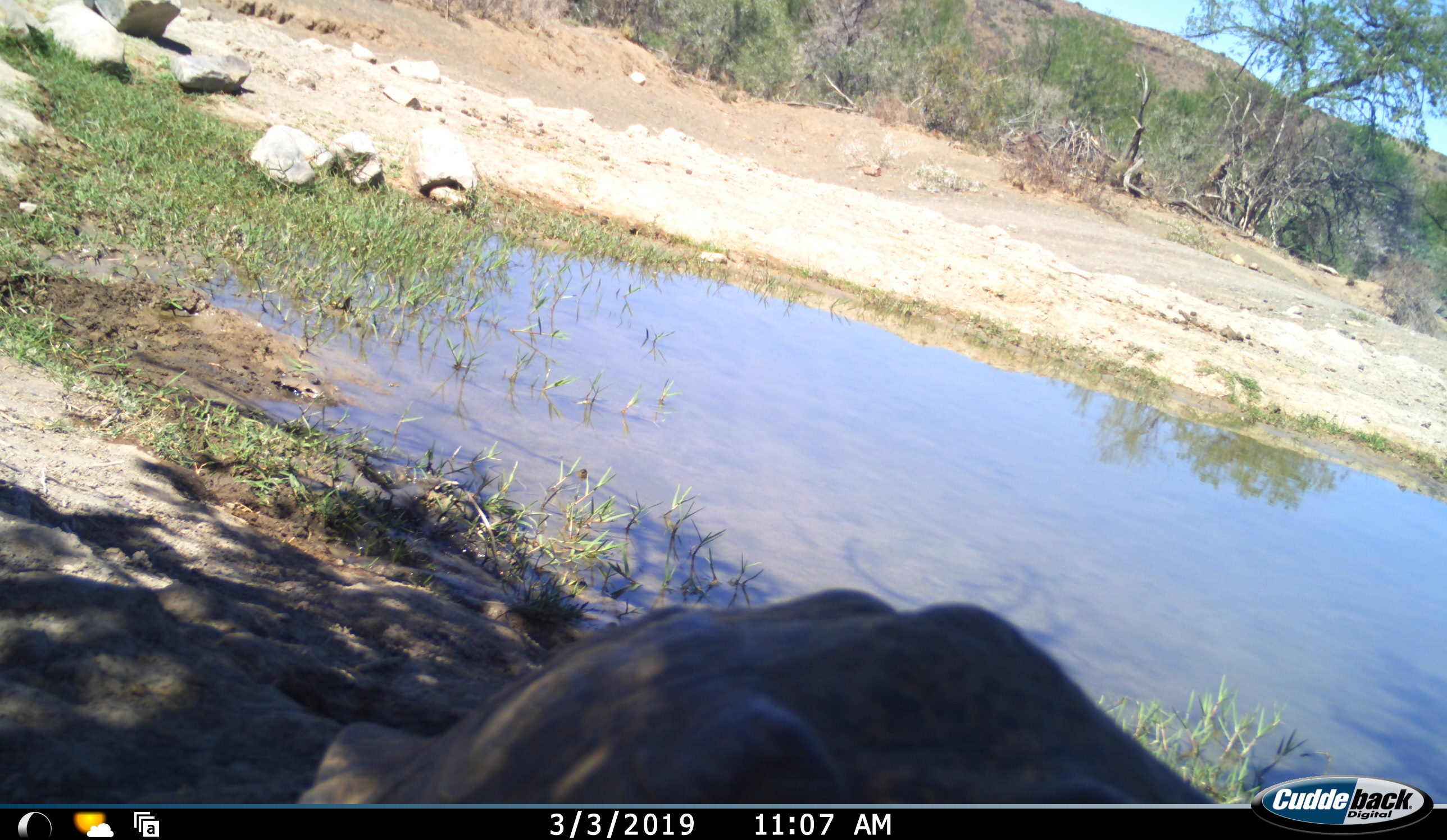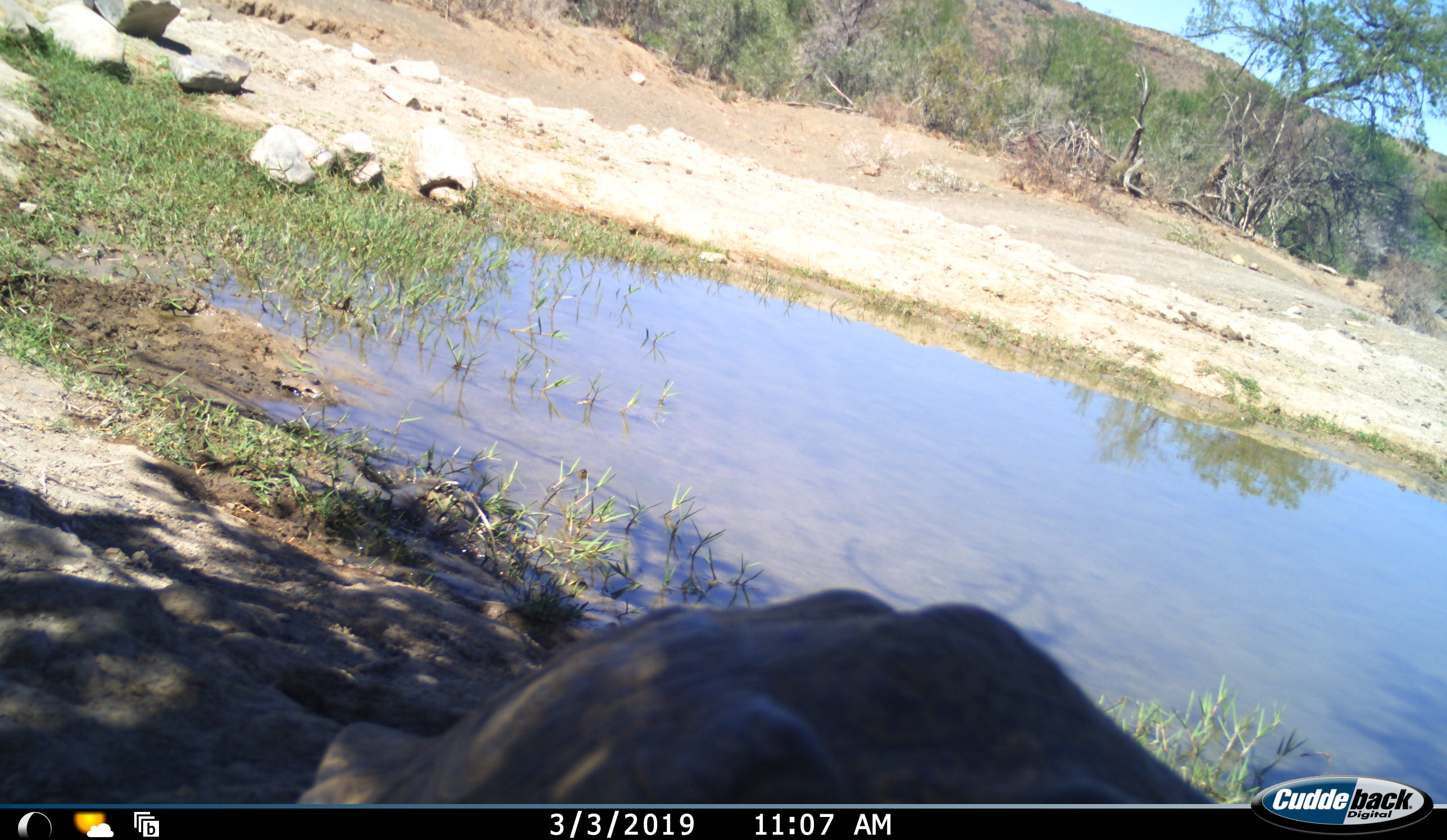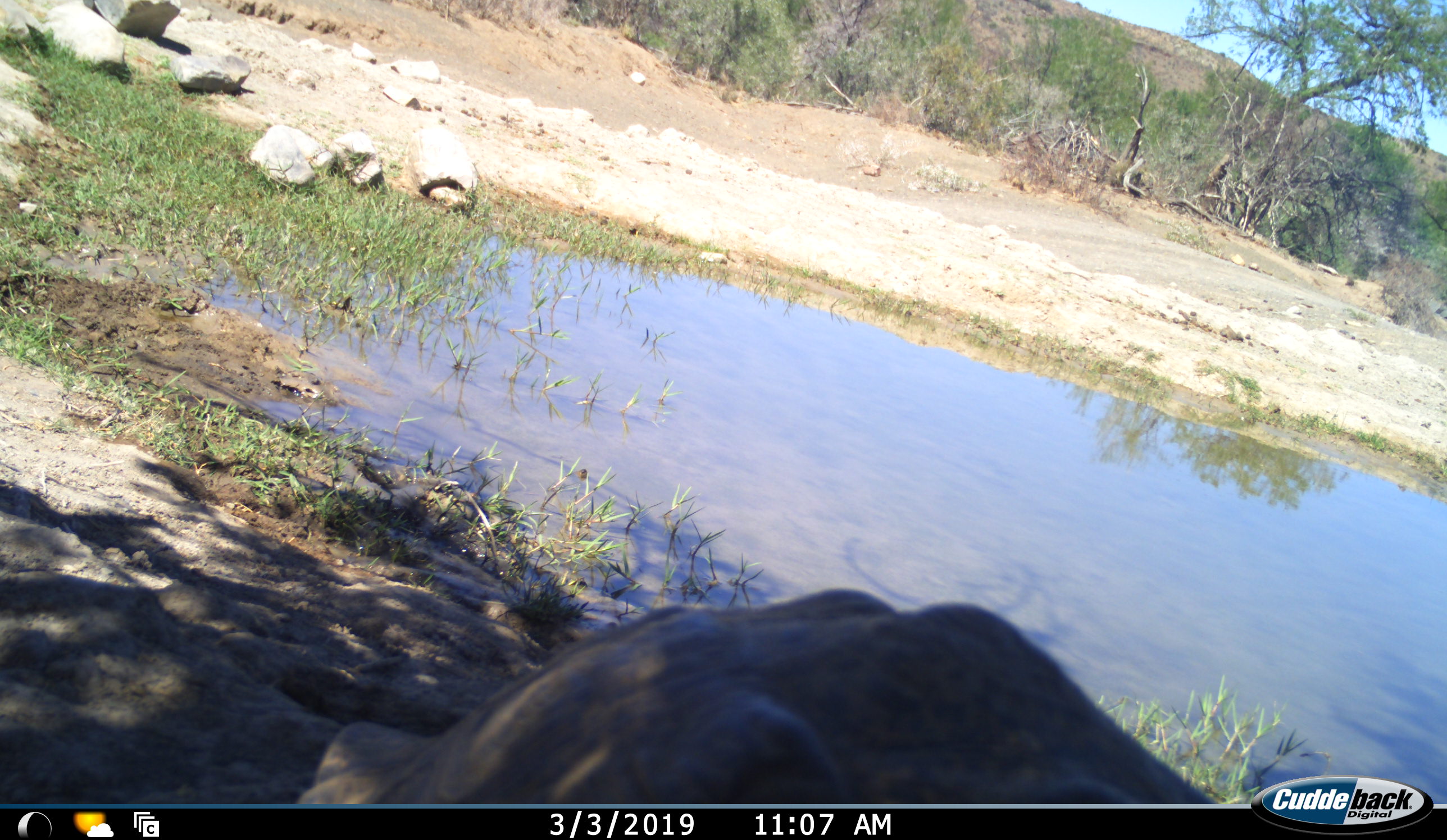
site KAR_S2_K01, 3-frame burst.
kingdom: Animalia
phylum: Chordata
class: Reptilia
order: Testudines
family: Testudinidae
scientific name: Testudinidae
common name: tortoise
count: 1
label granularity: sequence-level